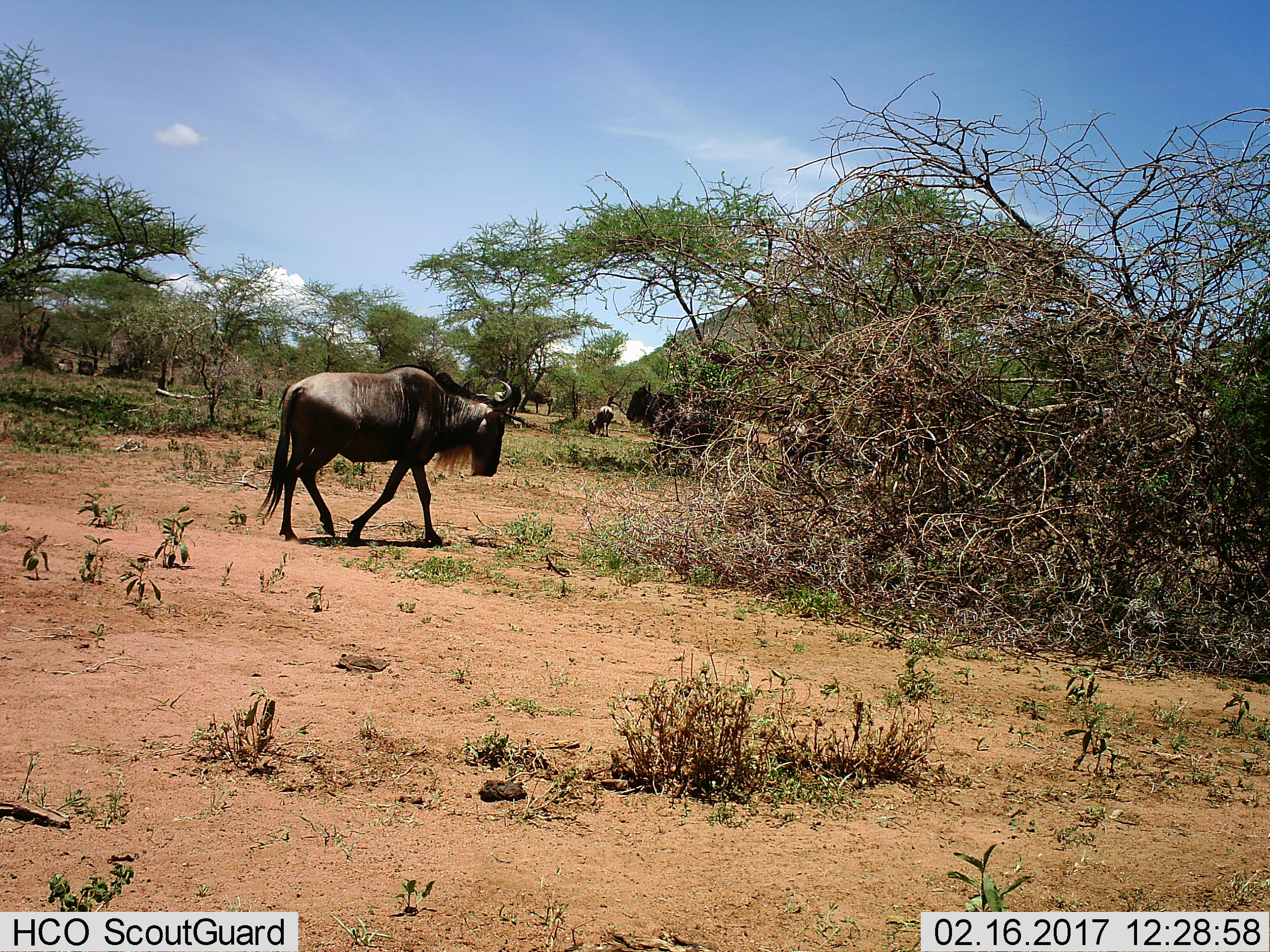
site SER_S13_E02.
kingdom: Animalia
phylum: Chordata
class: Mammalia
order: Artiodactyla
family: Bovidae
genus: Connochaetes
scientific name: Connochaetes taurinus taurinus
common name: blue wildebeest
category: wildebeestblue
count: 2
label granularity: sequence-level